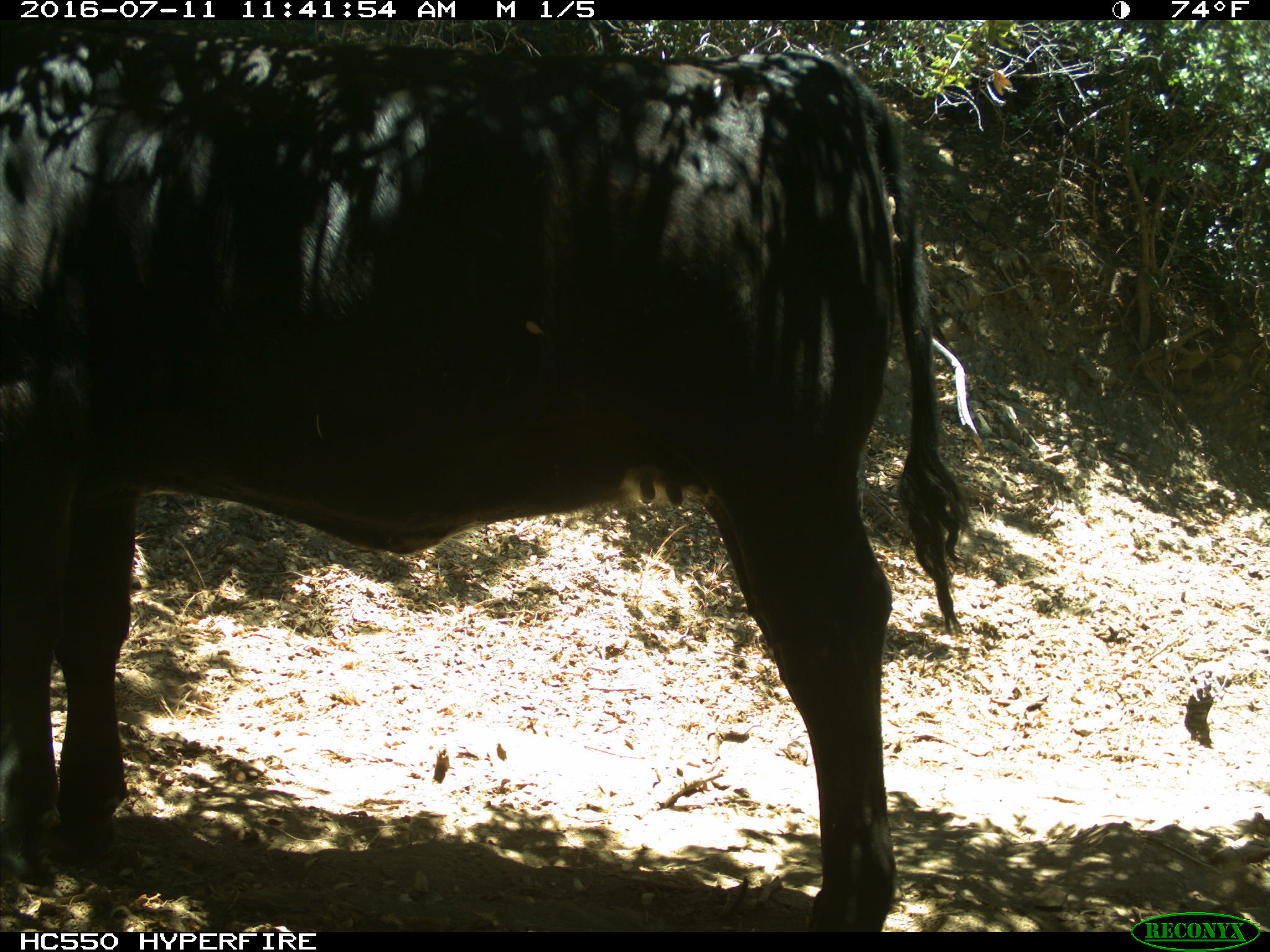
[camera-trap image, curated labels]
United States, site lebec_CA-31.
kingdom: Animalia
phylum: Chordata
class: Mammalia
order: Artiodactyla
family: Bovidae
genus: Bos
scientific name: Bos taurus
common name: domestic cow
Bos taurus (domestic cow).